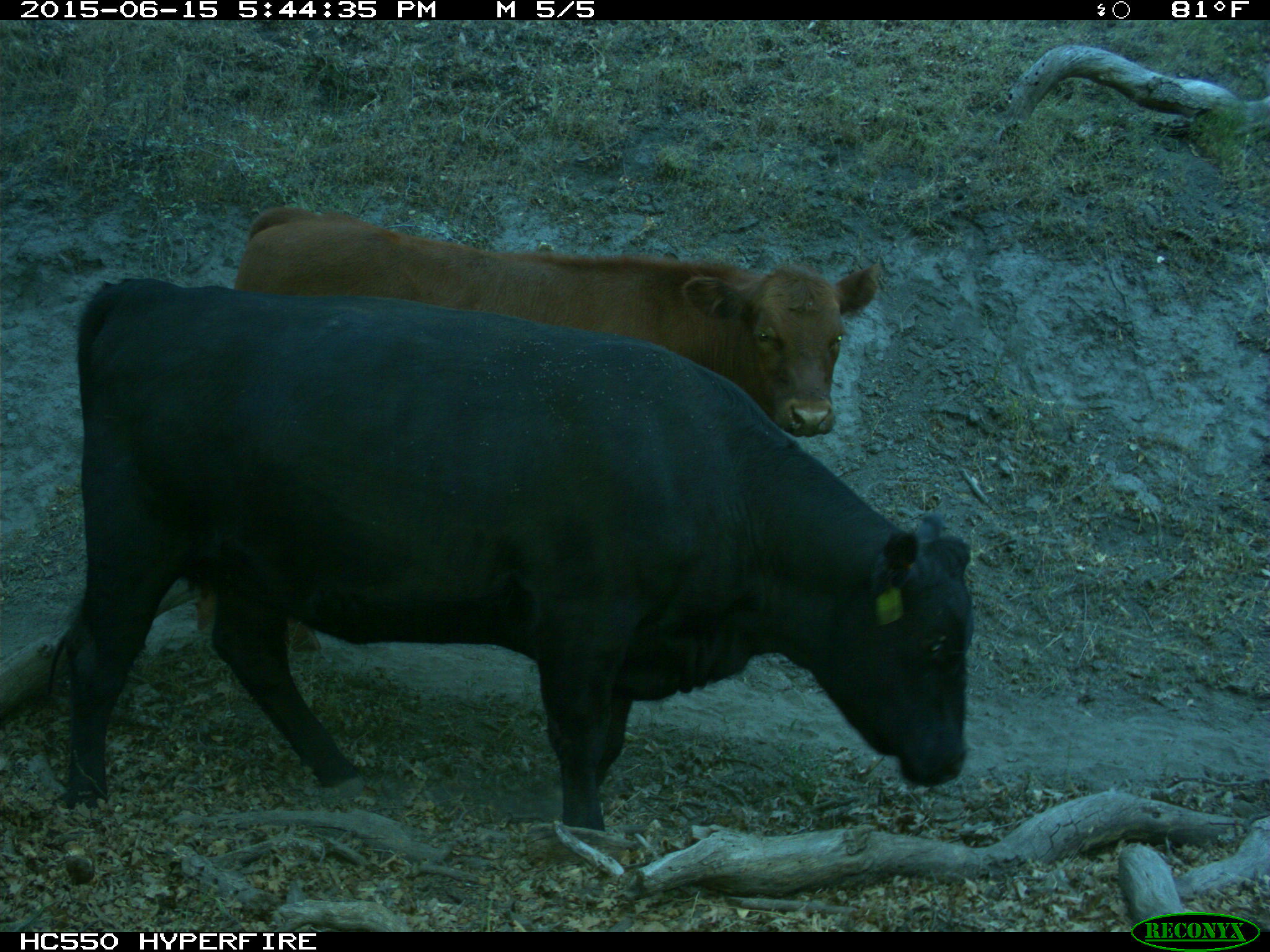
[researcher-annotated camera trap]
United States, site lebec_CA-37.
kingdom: Animalia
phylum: Chordata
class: Mammalia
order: Artiodactyla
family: Bovidae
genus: Bos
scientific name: Bos taurus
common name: domestic cow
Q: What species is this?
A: Bos taurus (domestic cow).